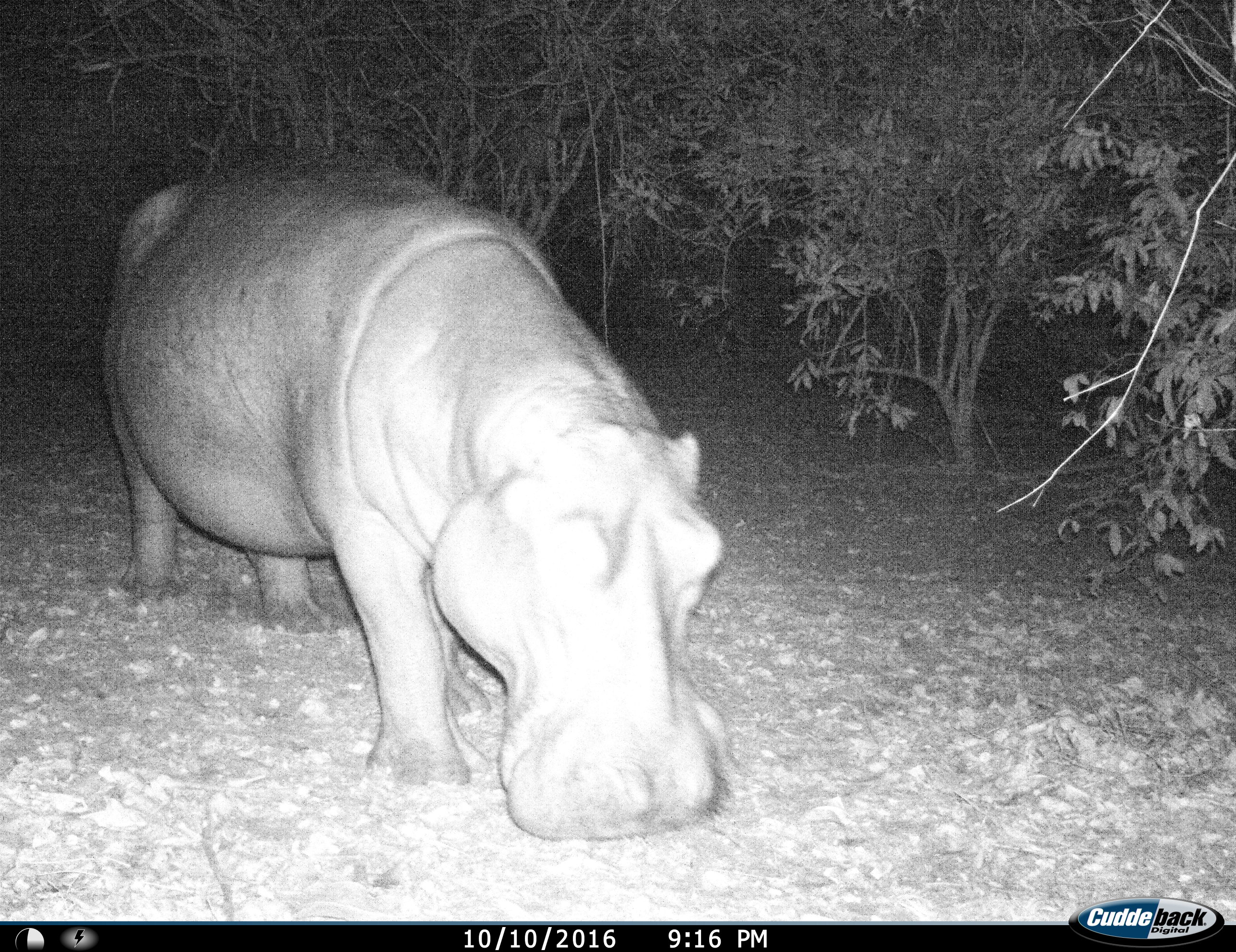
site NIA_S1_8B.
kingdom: Animalia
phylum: Chordata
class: Mammalia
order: Artiodactyla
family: Hippopotamidae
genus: Hippopotamus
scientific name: Hippopotamus amphibius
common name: hippopotamus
Hippopotamus (Hippopotamus amphibius), count 1. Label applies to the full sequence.